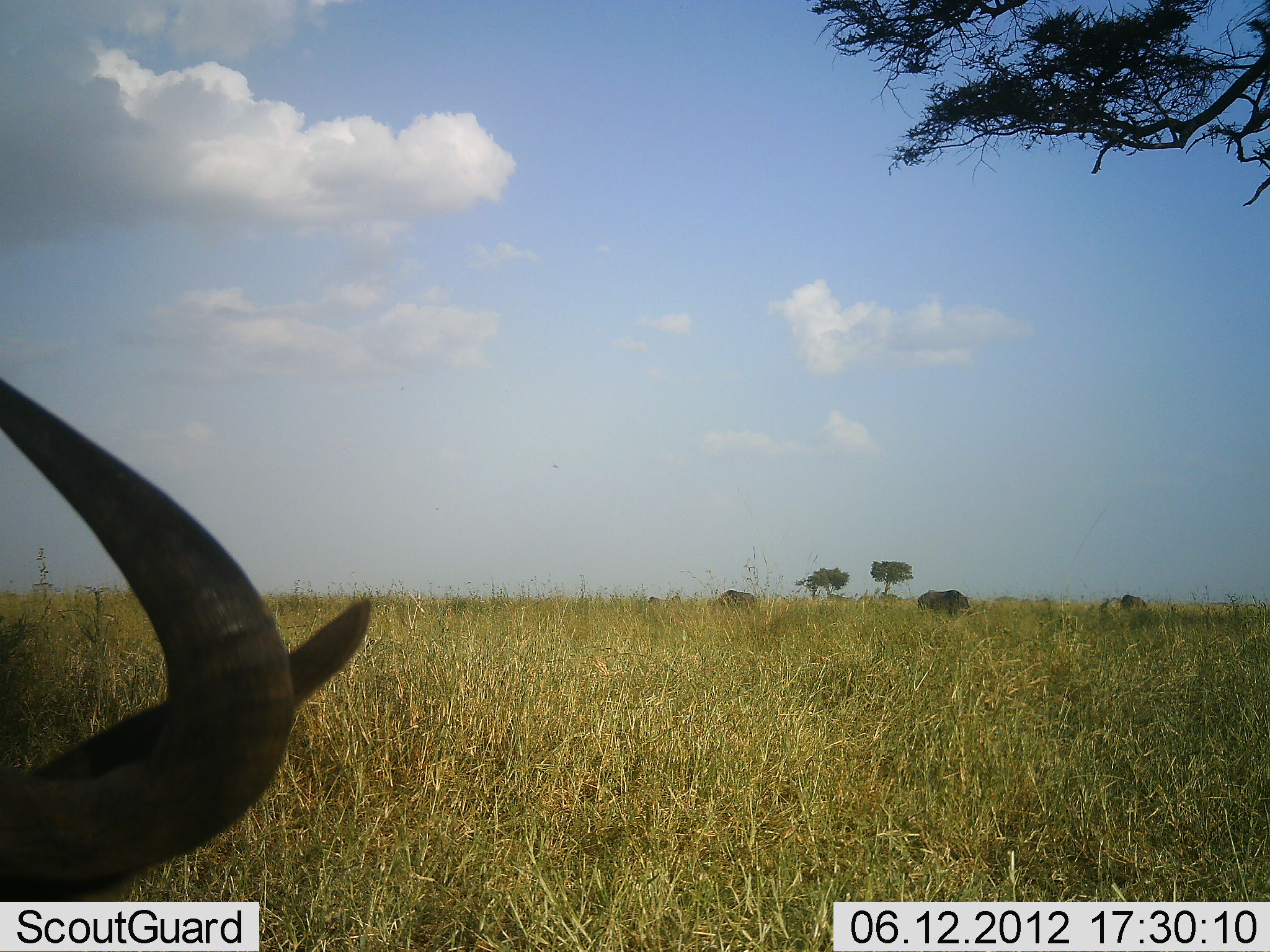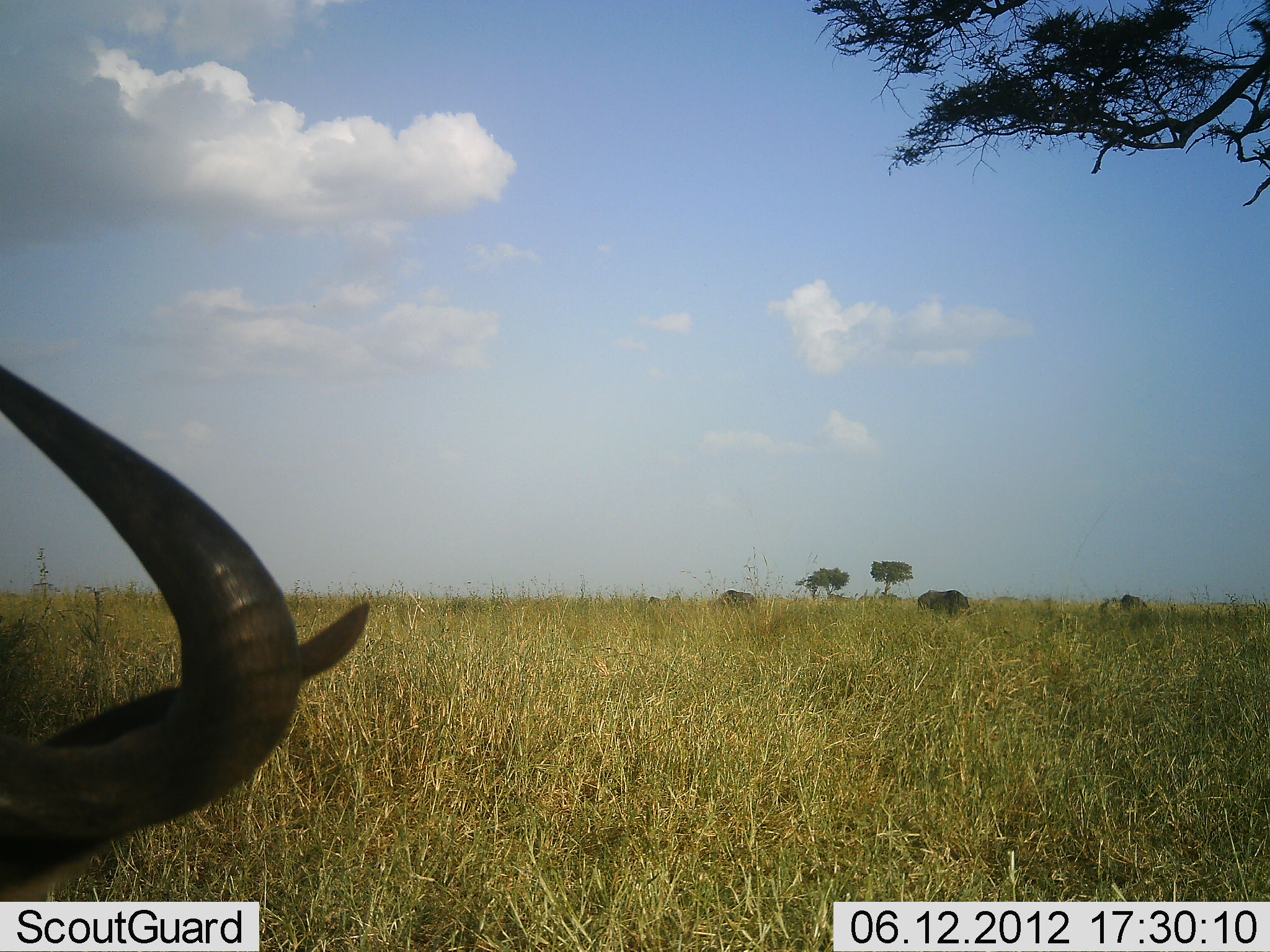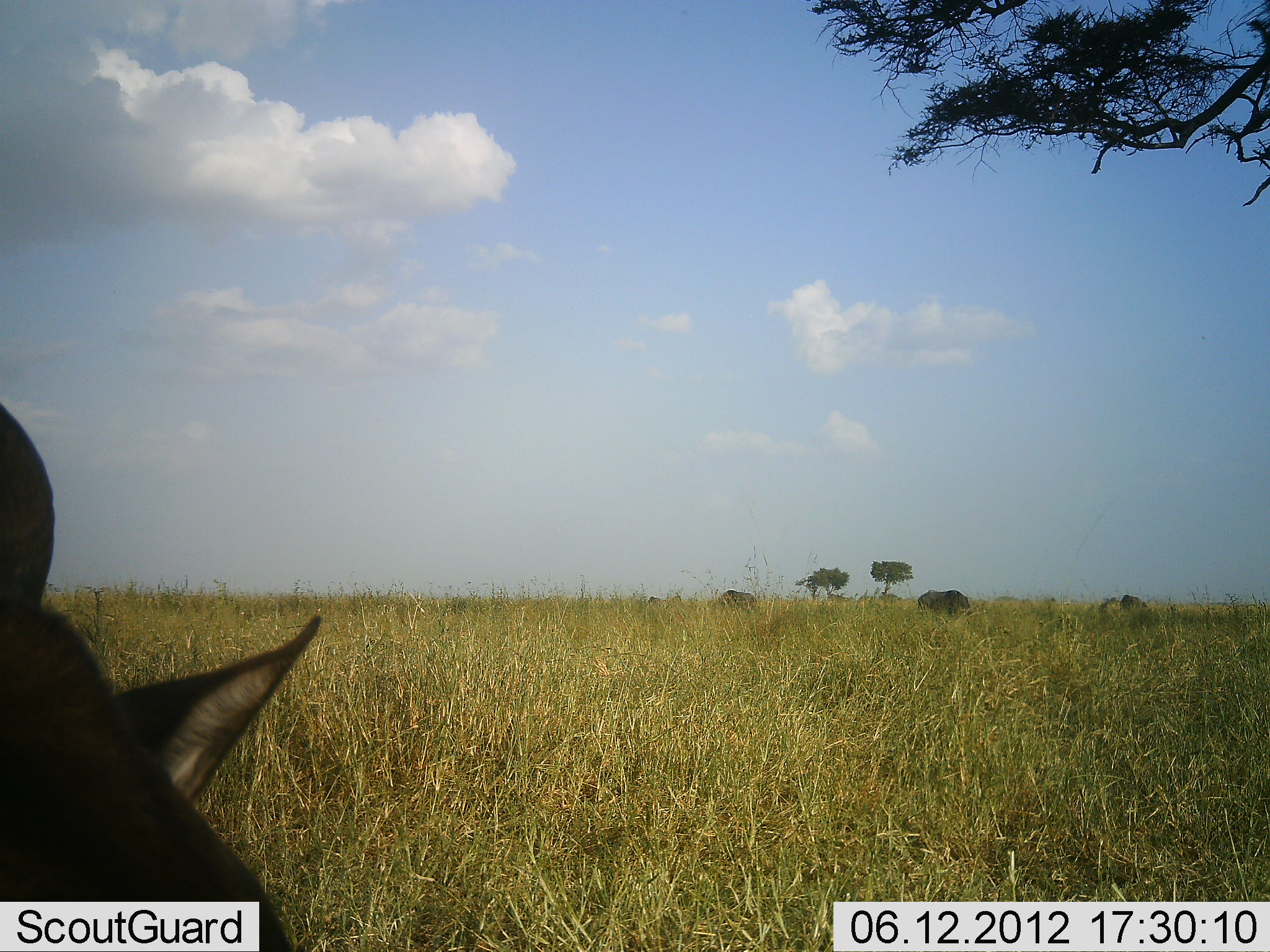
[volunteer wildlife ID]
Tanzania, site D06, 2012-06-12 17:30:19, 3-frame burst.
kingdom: Animalia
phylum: Chordata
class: Mammalia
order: Artiodactyla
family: Bovidae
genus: Connochaetes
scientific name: Connochaetes taurinus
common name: blue wildebeest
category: wildebeest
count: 1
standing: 30%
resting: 50%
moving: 10%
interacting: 0%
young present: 0%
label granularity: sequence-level